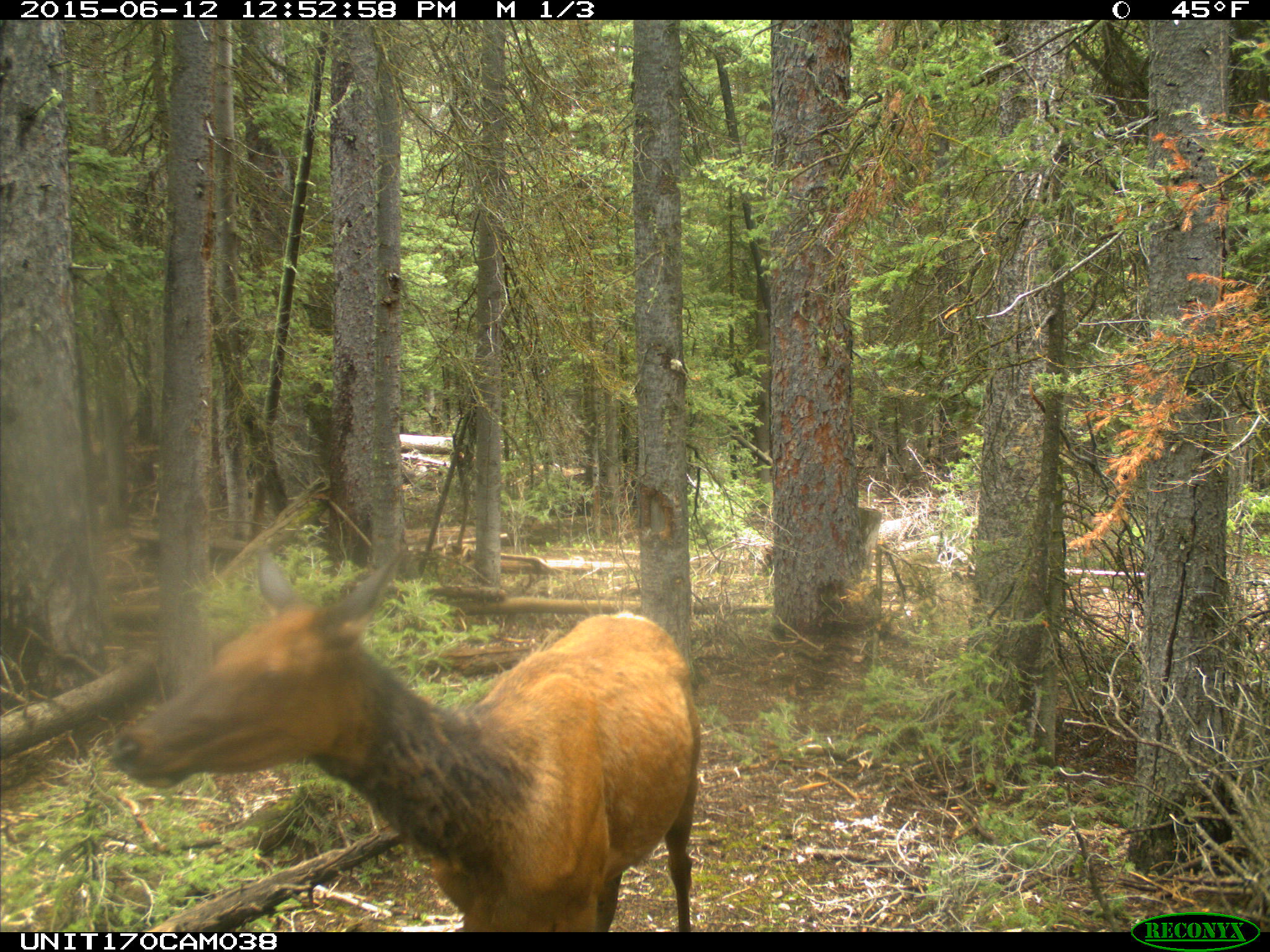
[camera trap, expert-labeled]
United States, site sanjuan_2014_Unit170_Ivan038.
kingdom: Animalia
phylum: Chordata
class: Mammalia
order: Artiodactyla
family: Cervidae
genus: Cervus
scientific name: Cervus elaphus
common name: red deer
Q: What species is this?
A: Cervus elaphus (red deer).